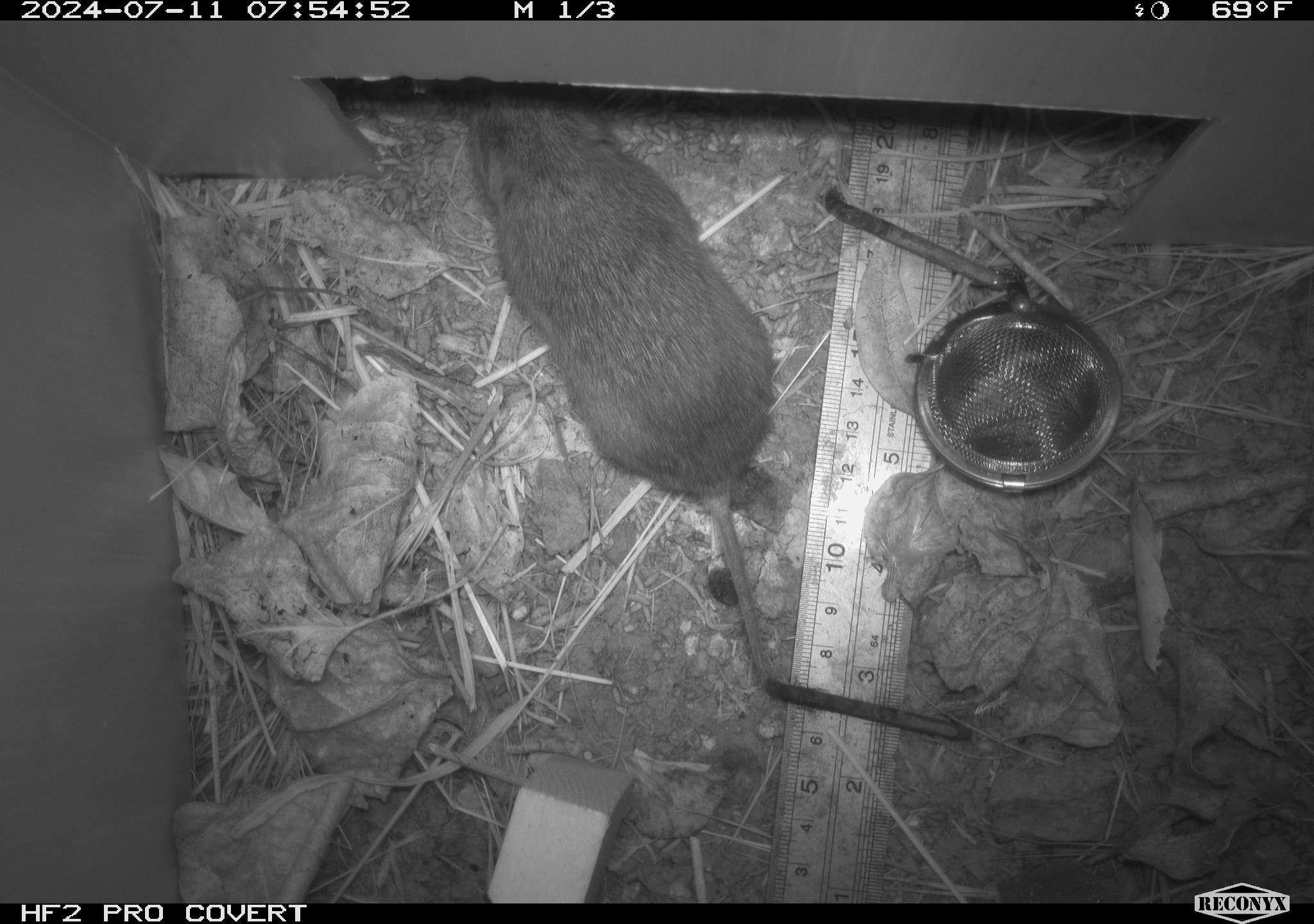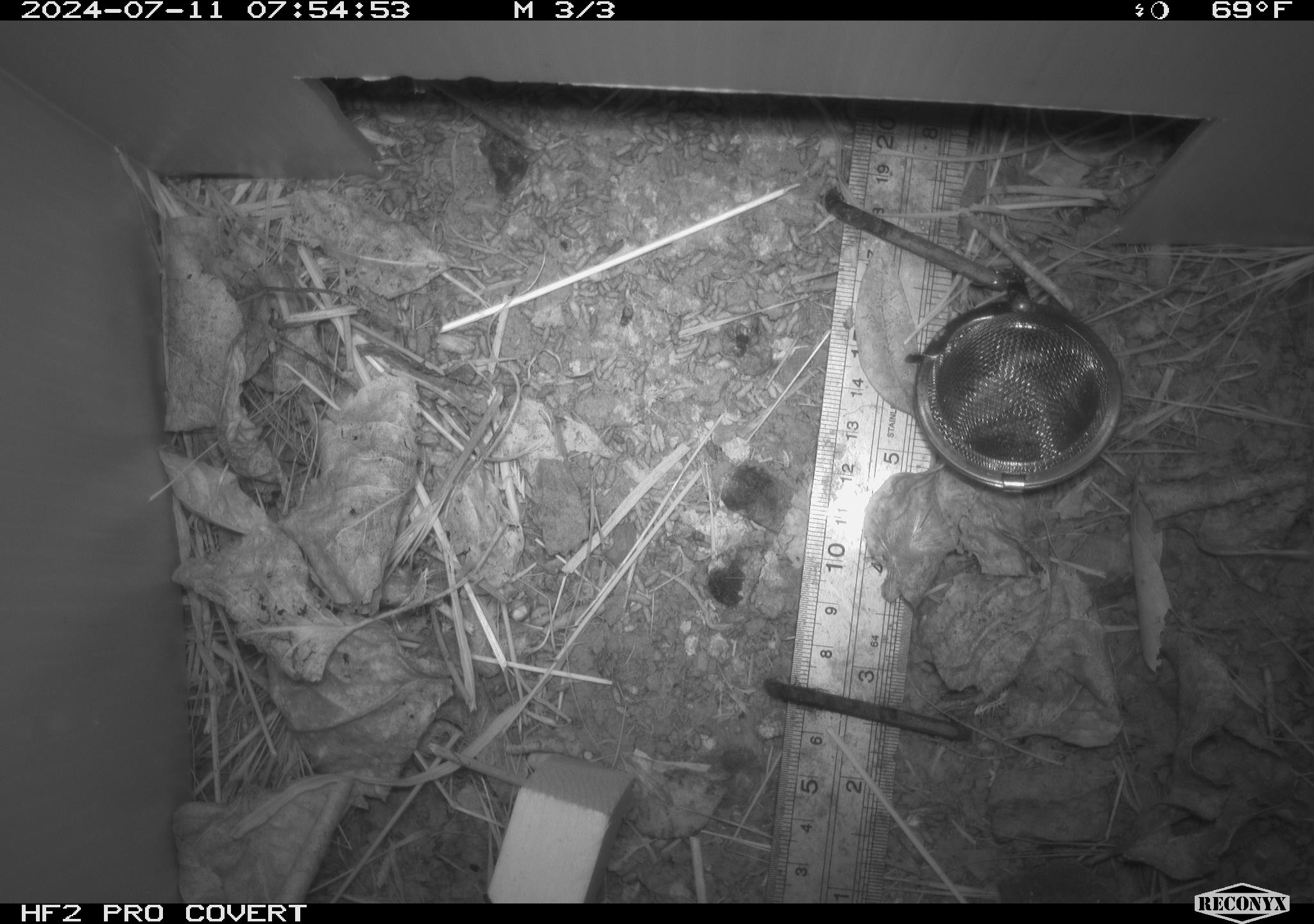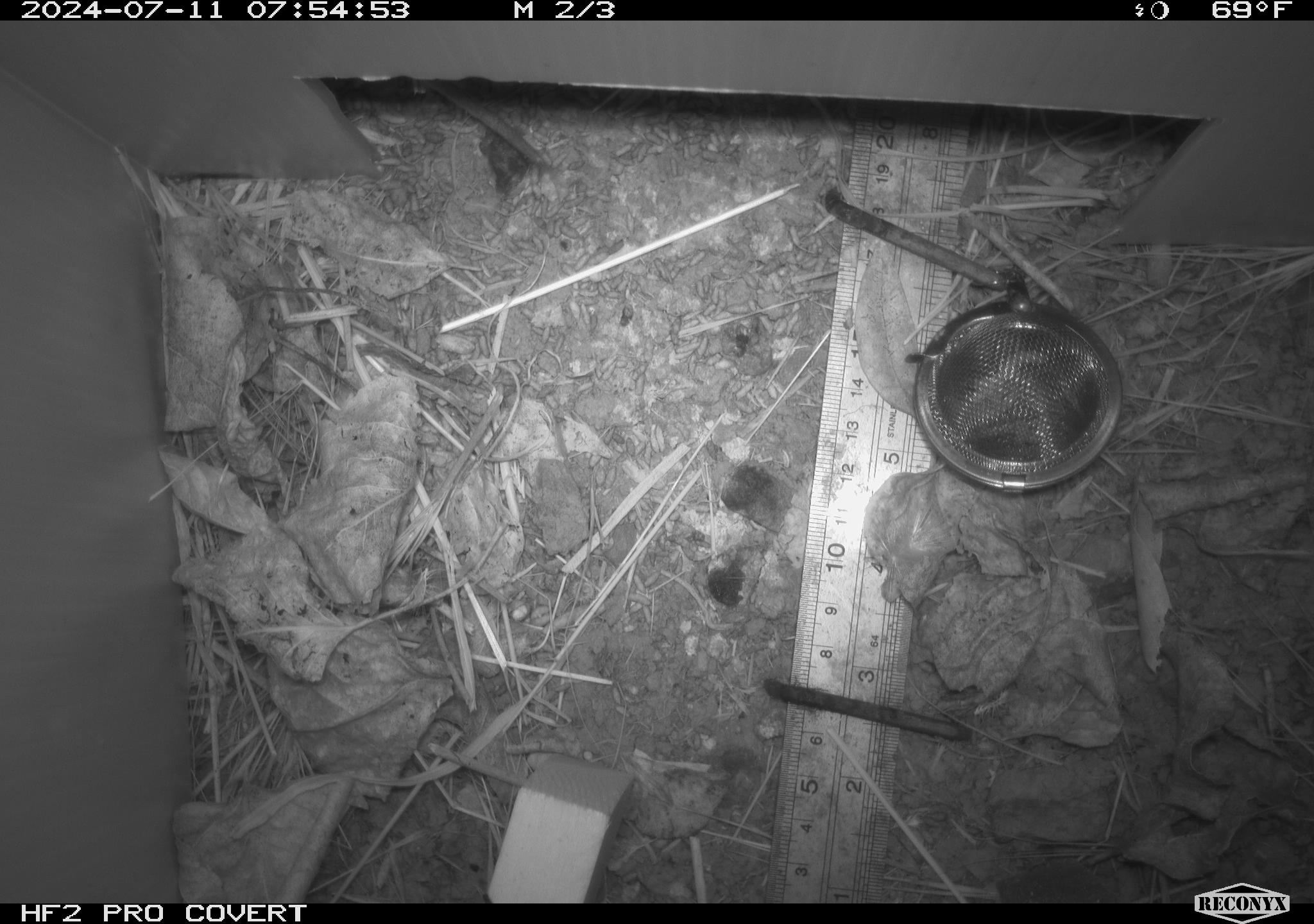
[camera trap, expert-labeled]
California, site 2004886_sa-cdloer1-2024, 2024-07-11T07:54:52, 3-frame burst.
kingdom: Animalia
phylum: Chordata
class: Mammalia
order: Rodentia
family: Cricetidae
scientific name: Arvicolinae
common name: voles, lemmings, and muskrats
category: arvicolinae subfamily